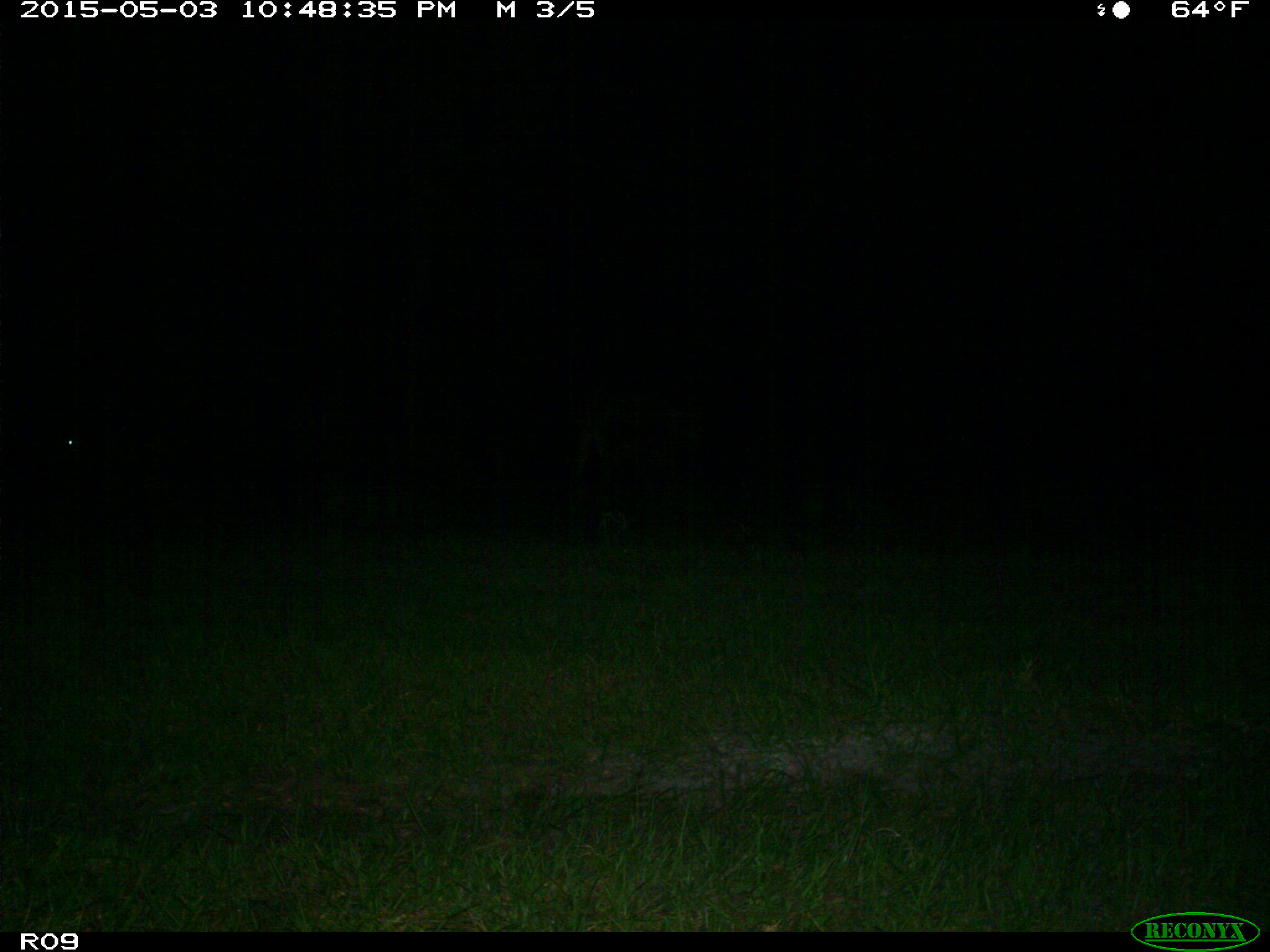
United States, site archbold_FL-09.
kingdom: Animalia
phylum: Chordata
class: Mammalia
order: Artiodactyla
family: Bovidae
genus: Bos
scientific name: Bos taurus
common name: domestic cow